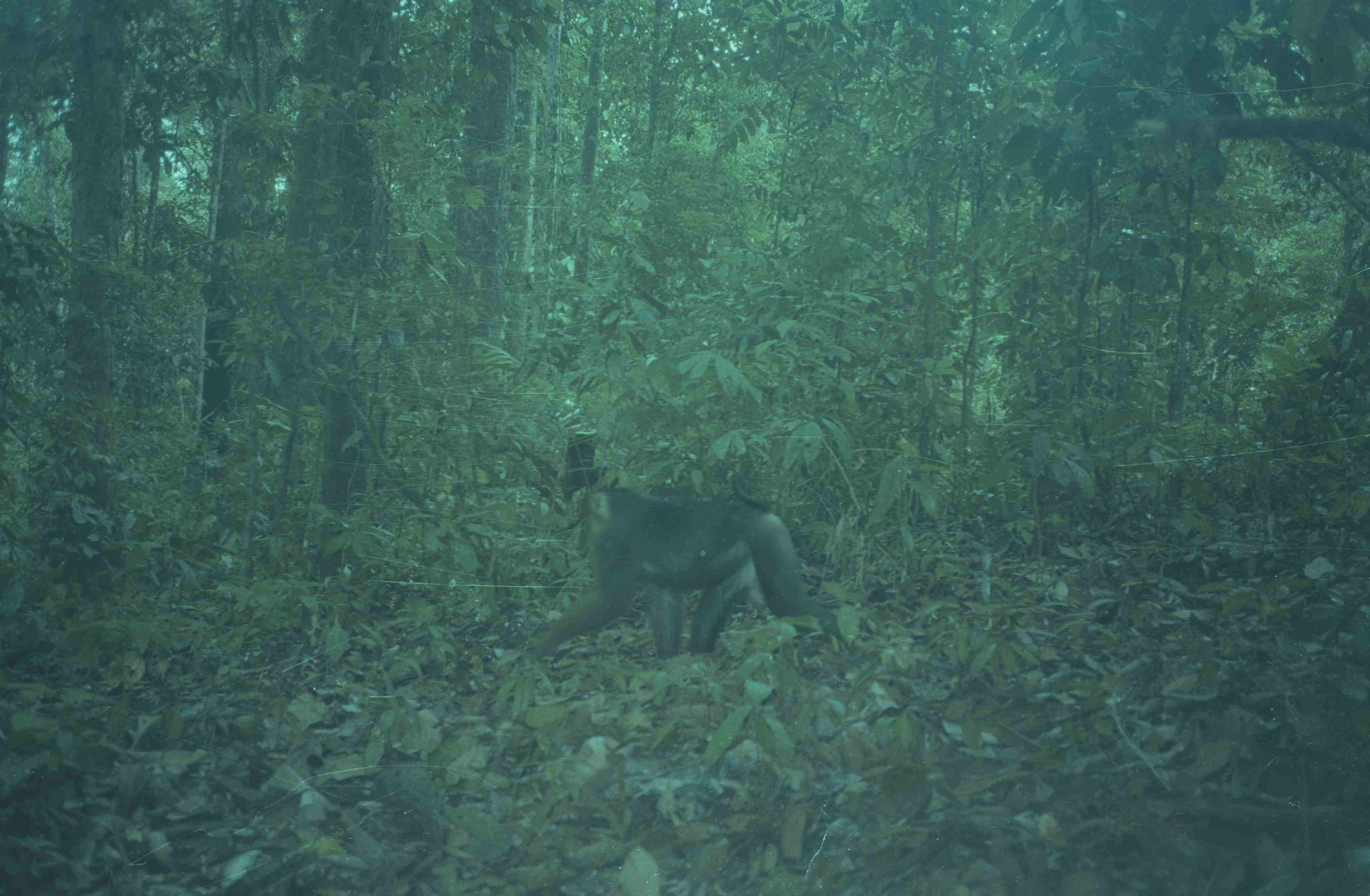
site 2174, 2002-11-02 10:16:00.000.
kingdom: Animalia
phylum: Chordata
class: Mammalia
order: Primates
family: Cercopithecidae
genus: Macaca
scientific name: Macaca nemestrina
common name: southern pig-tailed macaque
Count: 1.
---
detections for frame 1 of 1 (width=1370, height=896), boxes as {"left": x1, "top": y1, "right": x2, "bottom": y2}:
macaca nemestrina: {"left": 529, "top": 475, "right": 844, "bottom": 658}